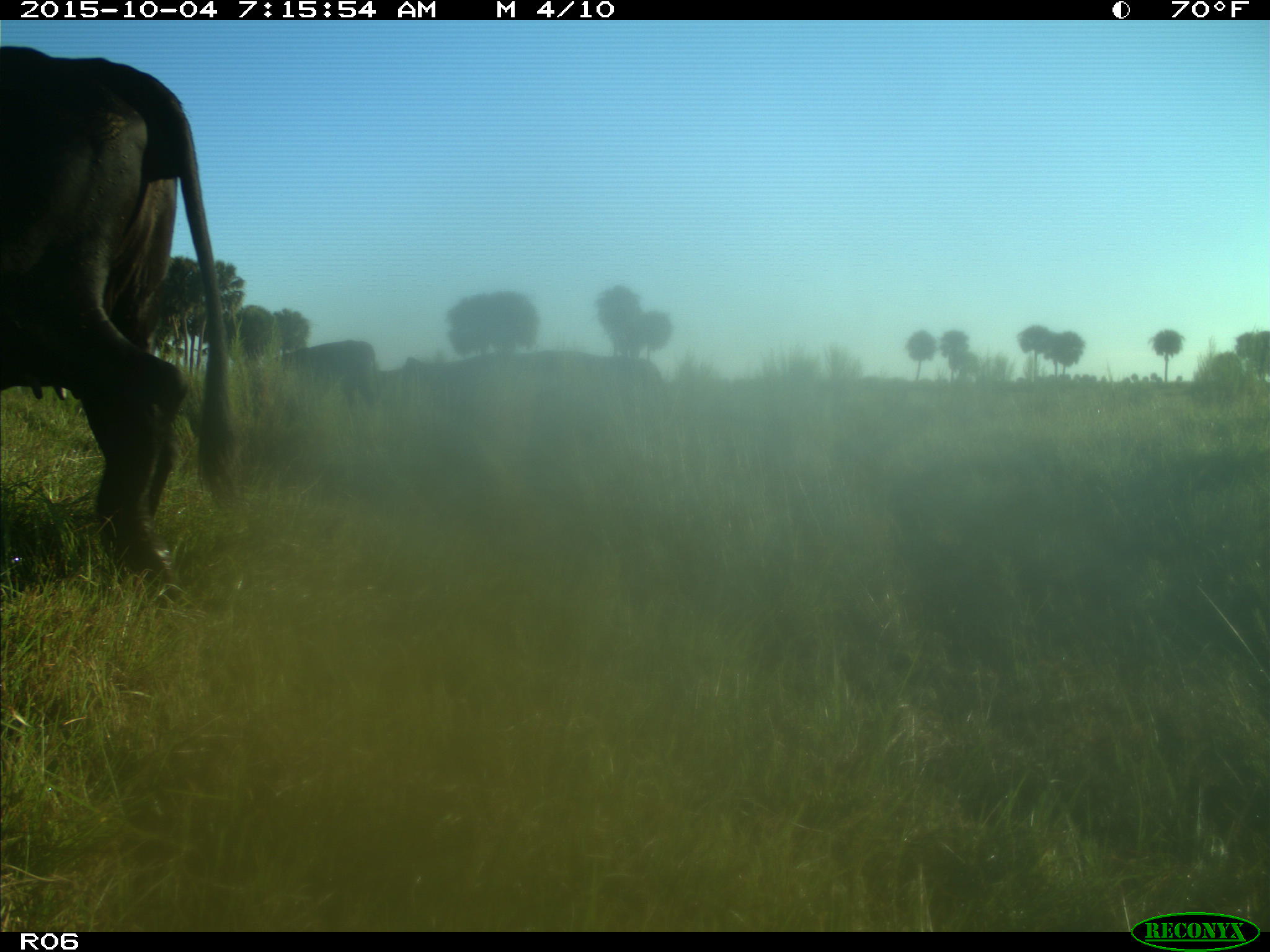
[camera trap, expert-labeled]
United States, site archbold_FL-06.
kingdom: Animalia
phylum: Chordata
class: Mammalia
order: Artiodactyla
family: Bovidae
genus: Bos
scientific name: Bos taurus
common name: domestic cow